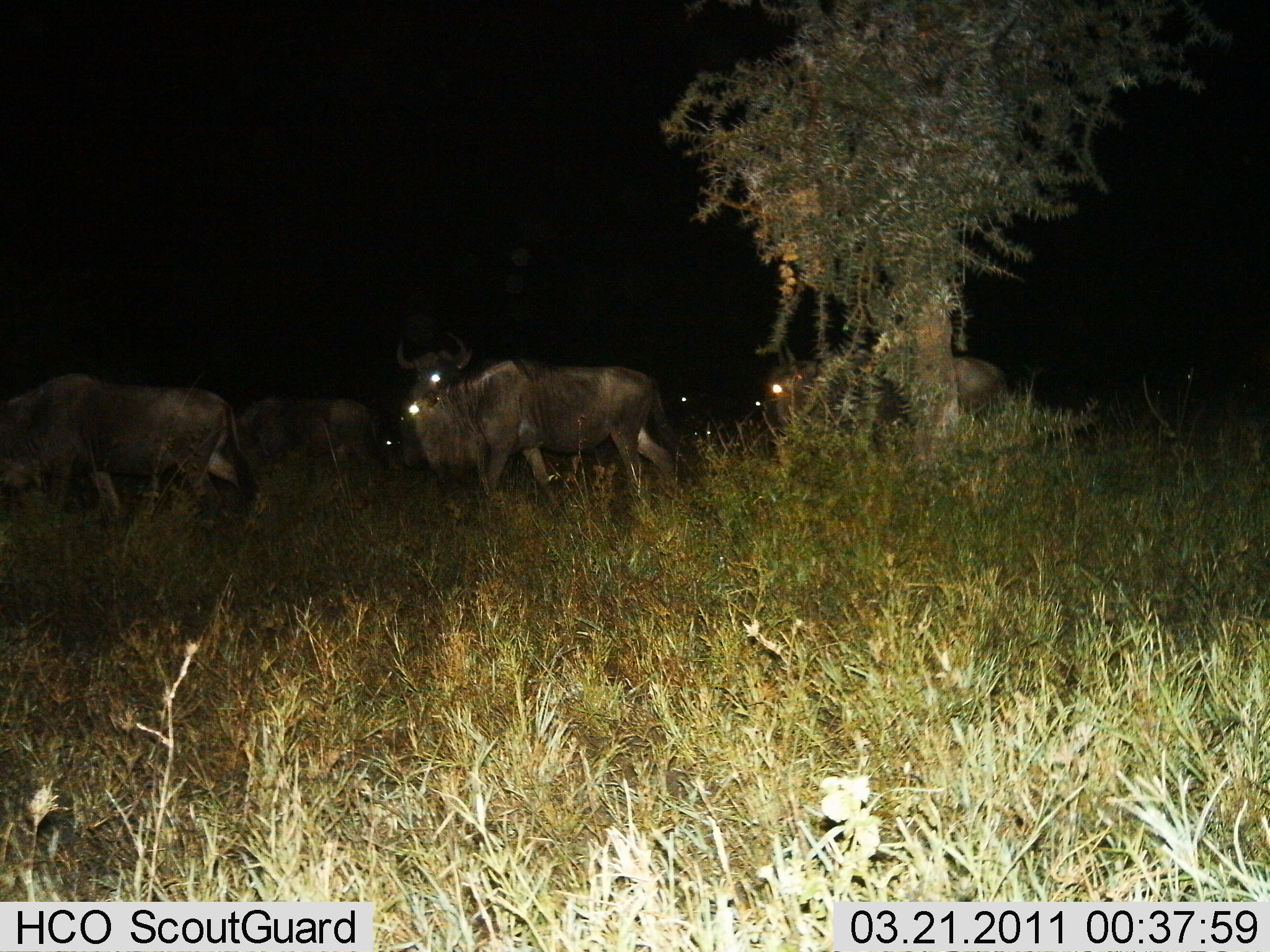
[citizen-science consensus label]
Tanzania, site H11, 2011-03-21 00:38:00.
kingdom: Animalia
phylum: Chordata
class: Mammalia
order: Artiodactyla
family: Bovidae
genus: Connochaetes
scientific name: Connochaetes taurinus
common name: blue wildebeest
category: wildebeest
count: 5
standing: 17%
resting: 0%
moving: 75%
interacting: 8%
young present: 0%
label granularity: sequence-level